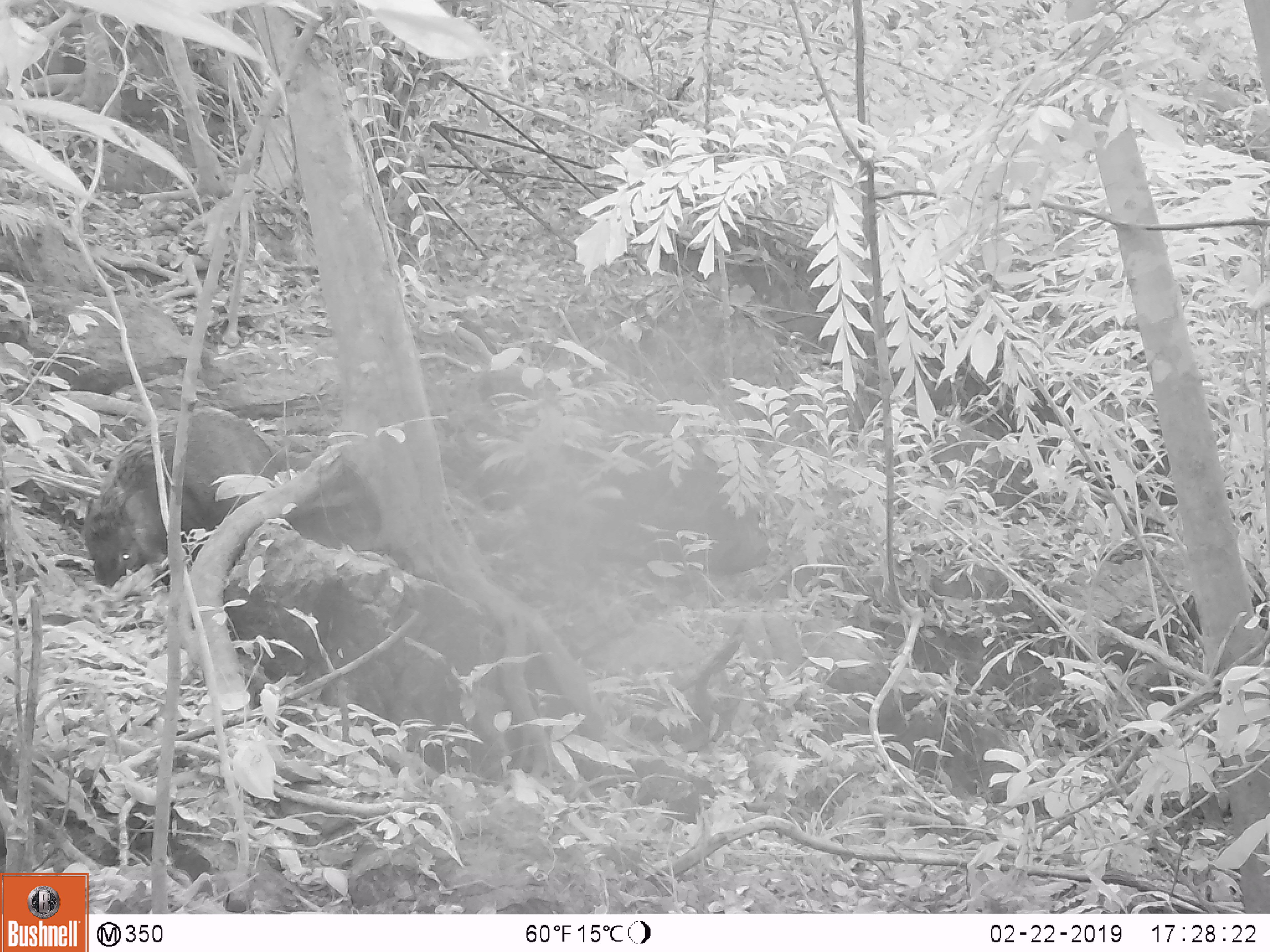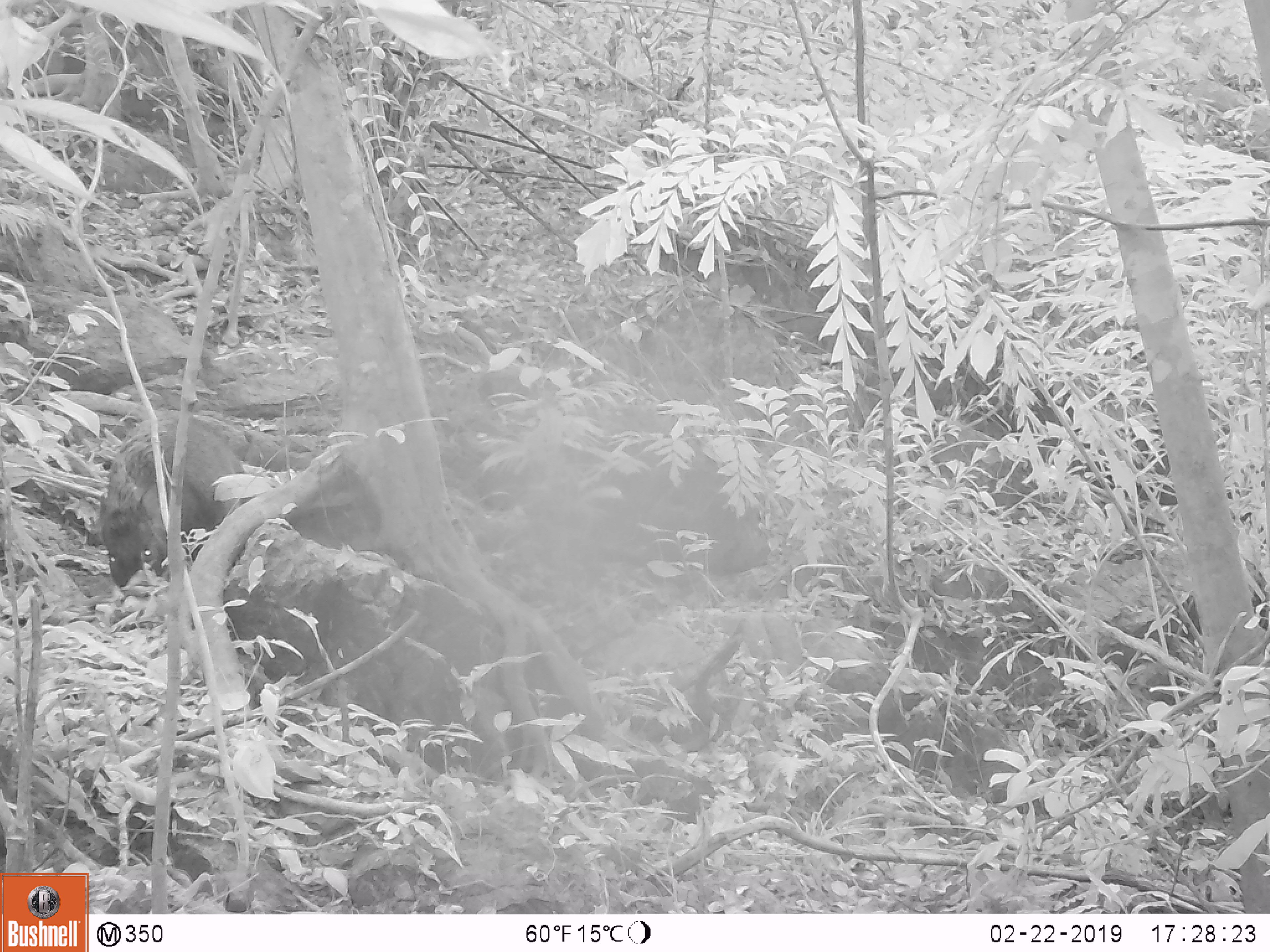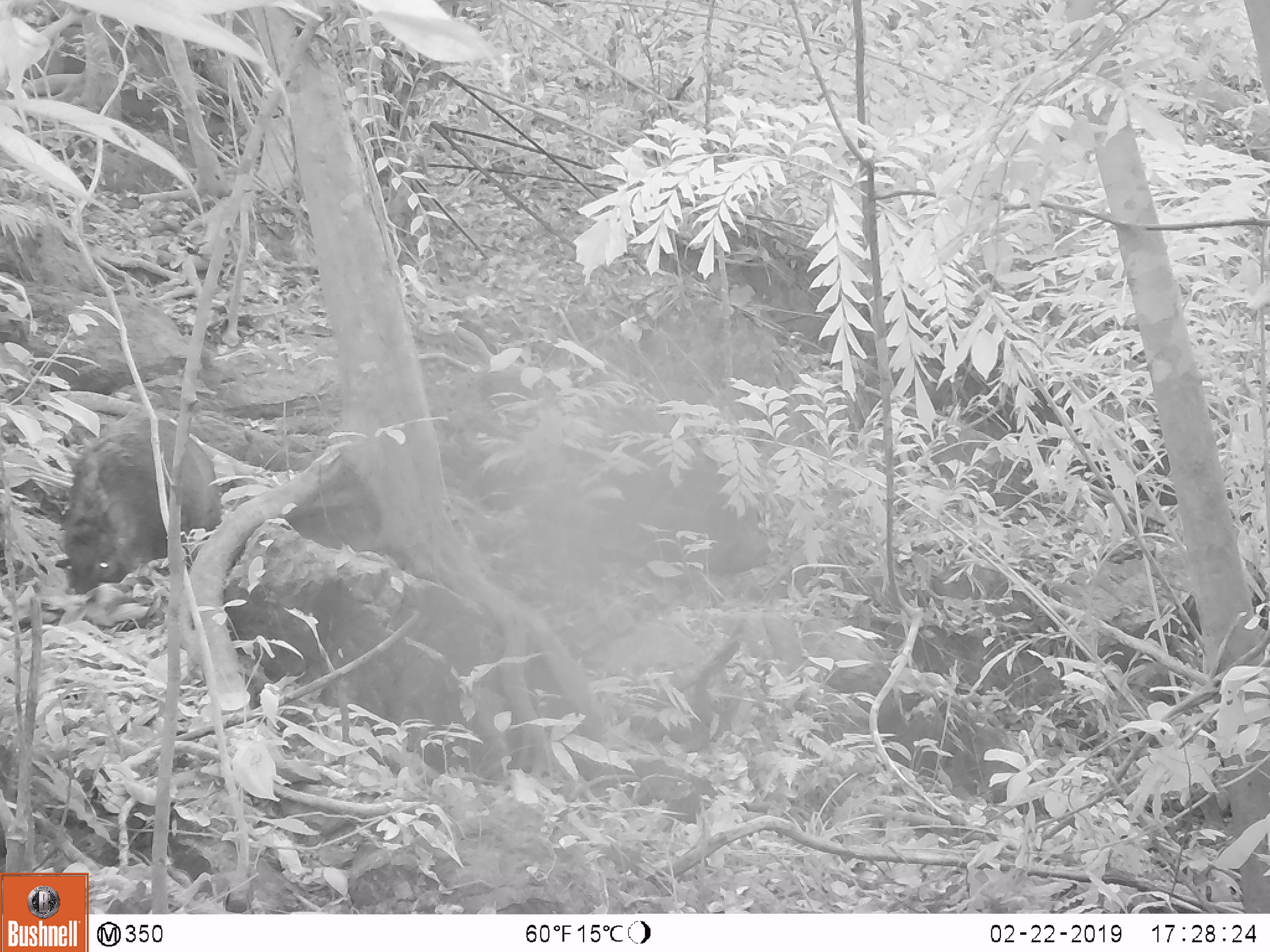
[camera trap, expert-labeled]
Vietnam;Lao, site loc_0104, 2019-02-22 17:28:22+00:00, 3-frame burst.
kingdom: Animalia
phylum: Chordata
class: Mammalia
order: Artiodactyla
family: Suidae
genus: Sus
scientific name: Sus scrofa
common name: eurasian wild pig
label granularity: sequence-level